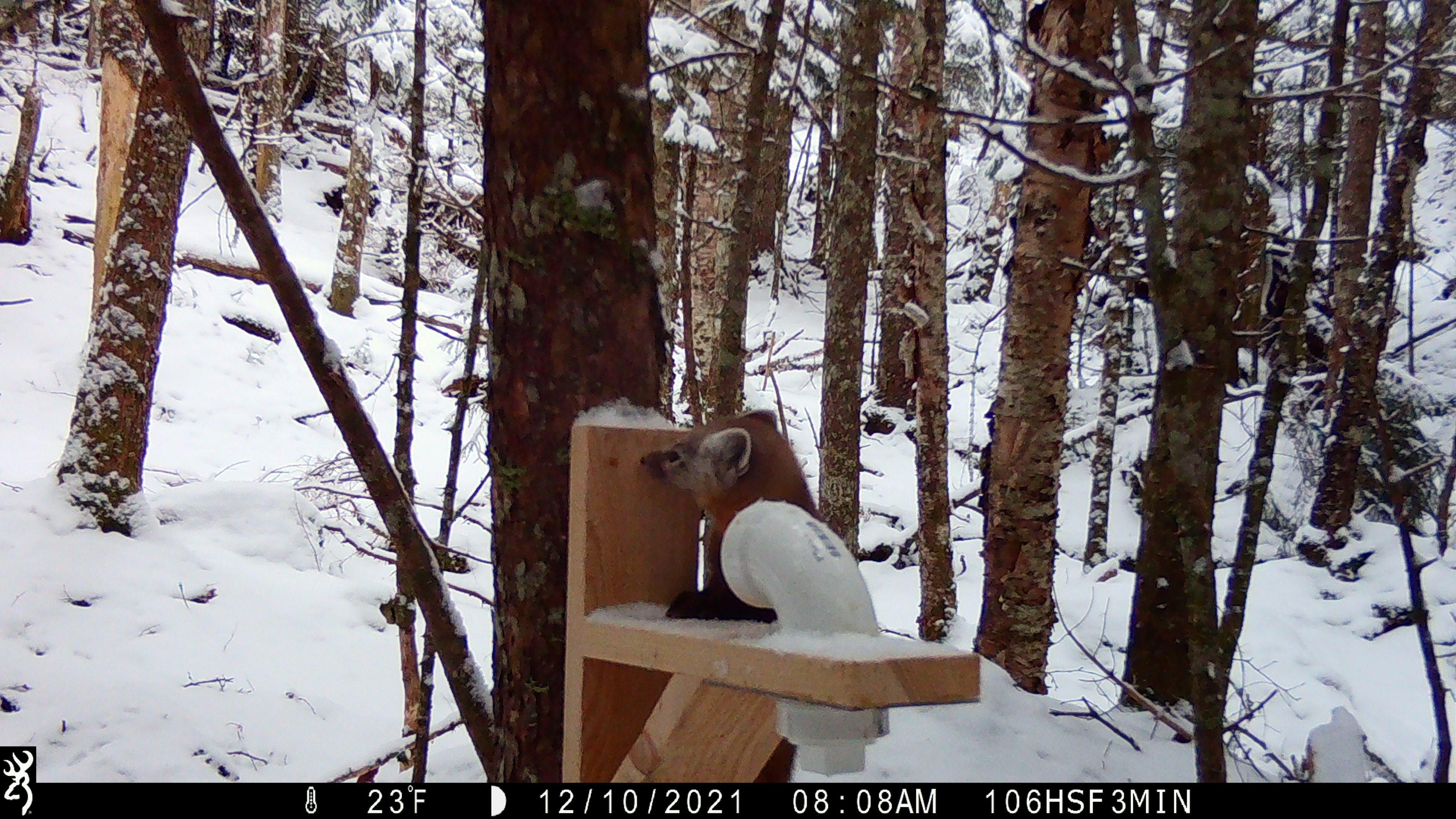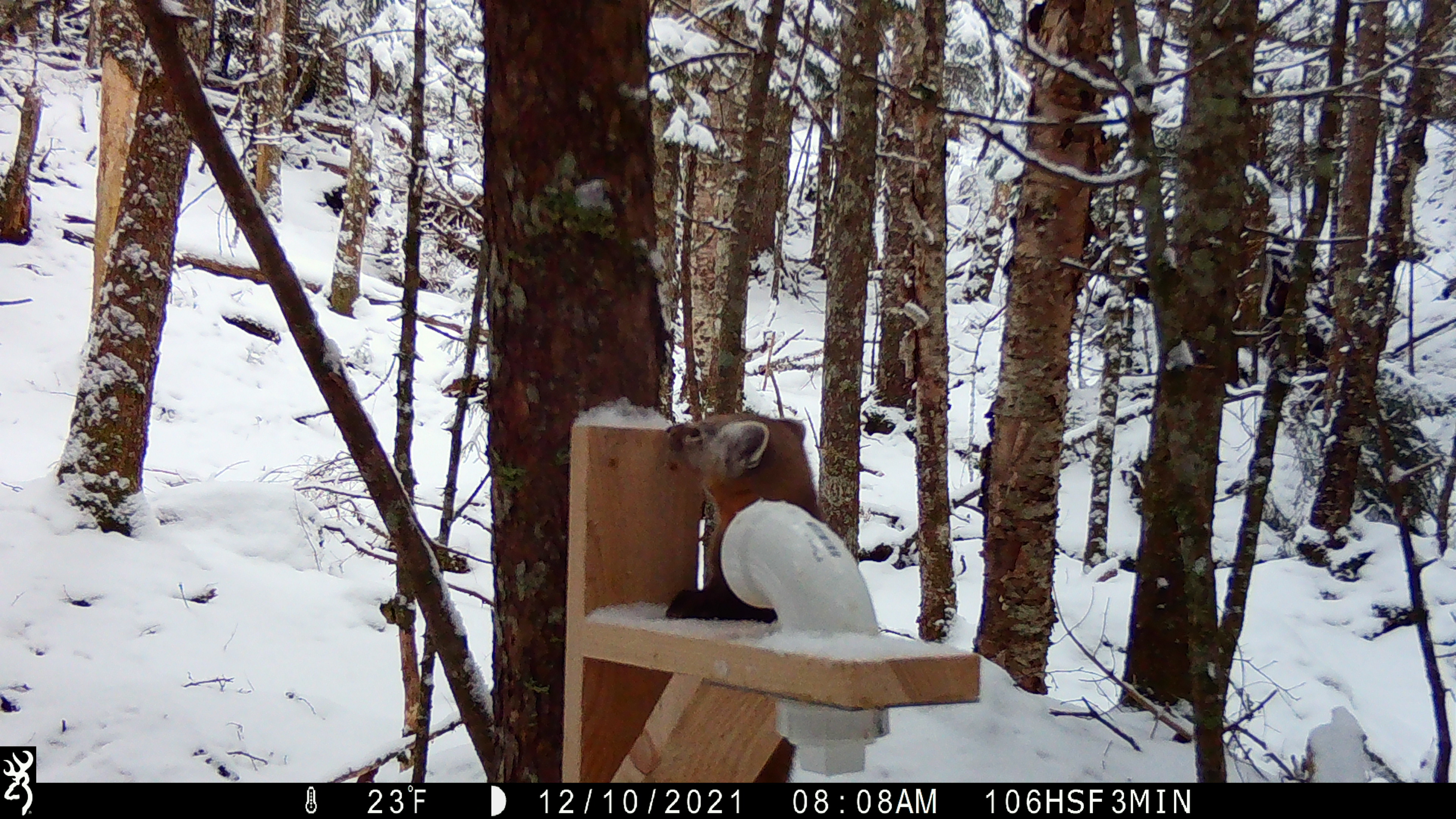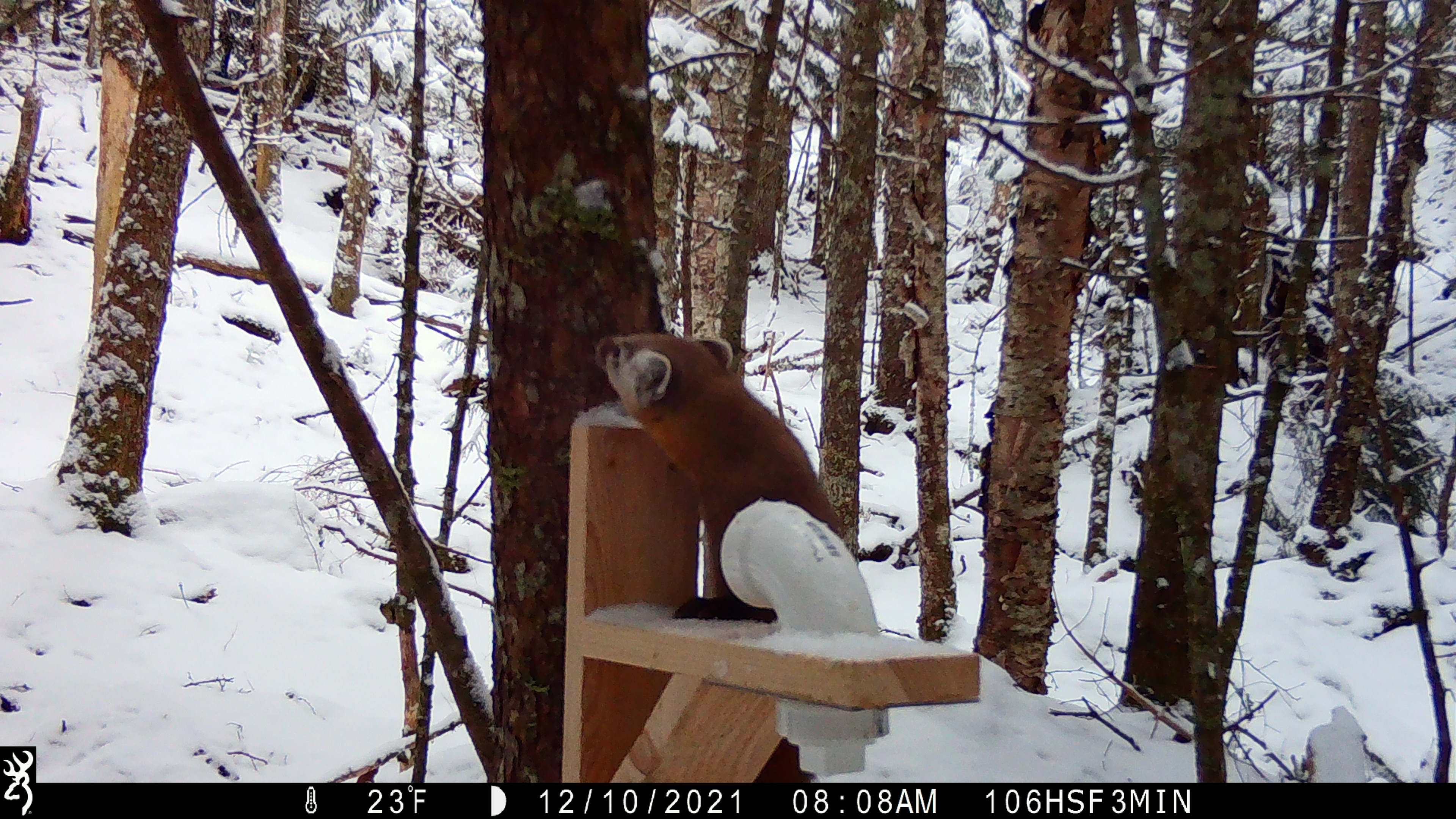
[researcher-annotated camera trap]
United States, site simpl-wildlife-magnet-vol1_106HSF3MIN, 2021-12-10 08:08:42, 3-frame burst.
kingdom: Animalia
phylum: Chordata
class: Mammalia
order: Carnivora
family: Mustelidae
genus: Martes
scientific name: Martes americana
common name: american marten